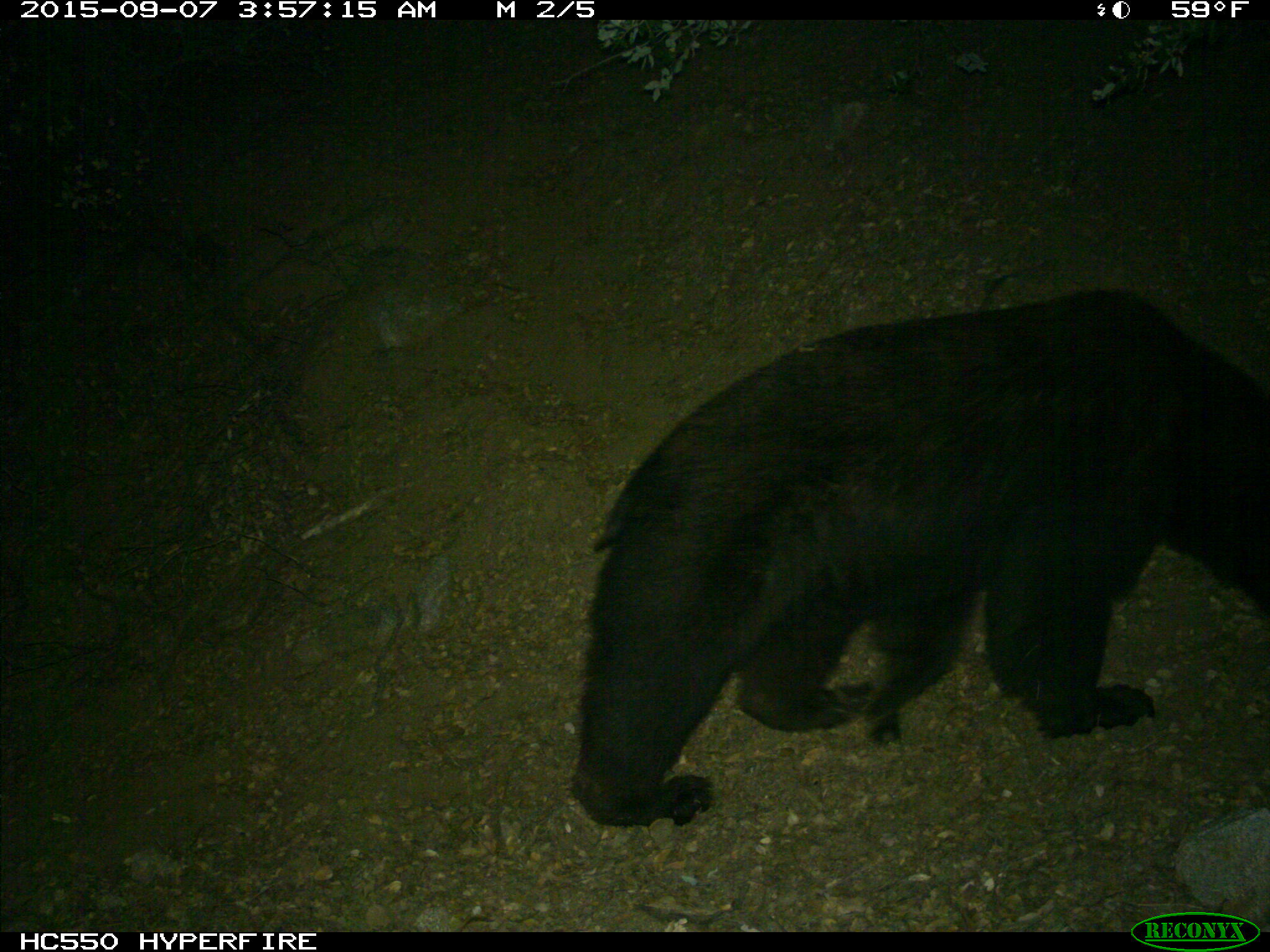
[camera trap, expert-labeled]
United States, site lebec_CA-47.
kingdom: Animalia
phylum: Chordata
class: Mammalia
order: Carnivora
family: Ursidae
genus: Ursus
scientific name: Ursus americanus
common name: american black bear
Ursus americanus (american black bear).